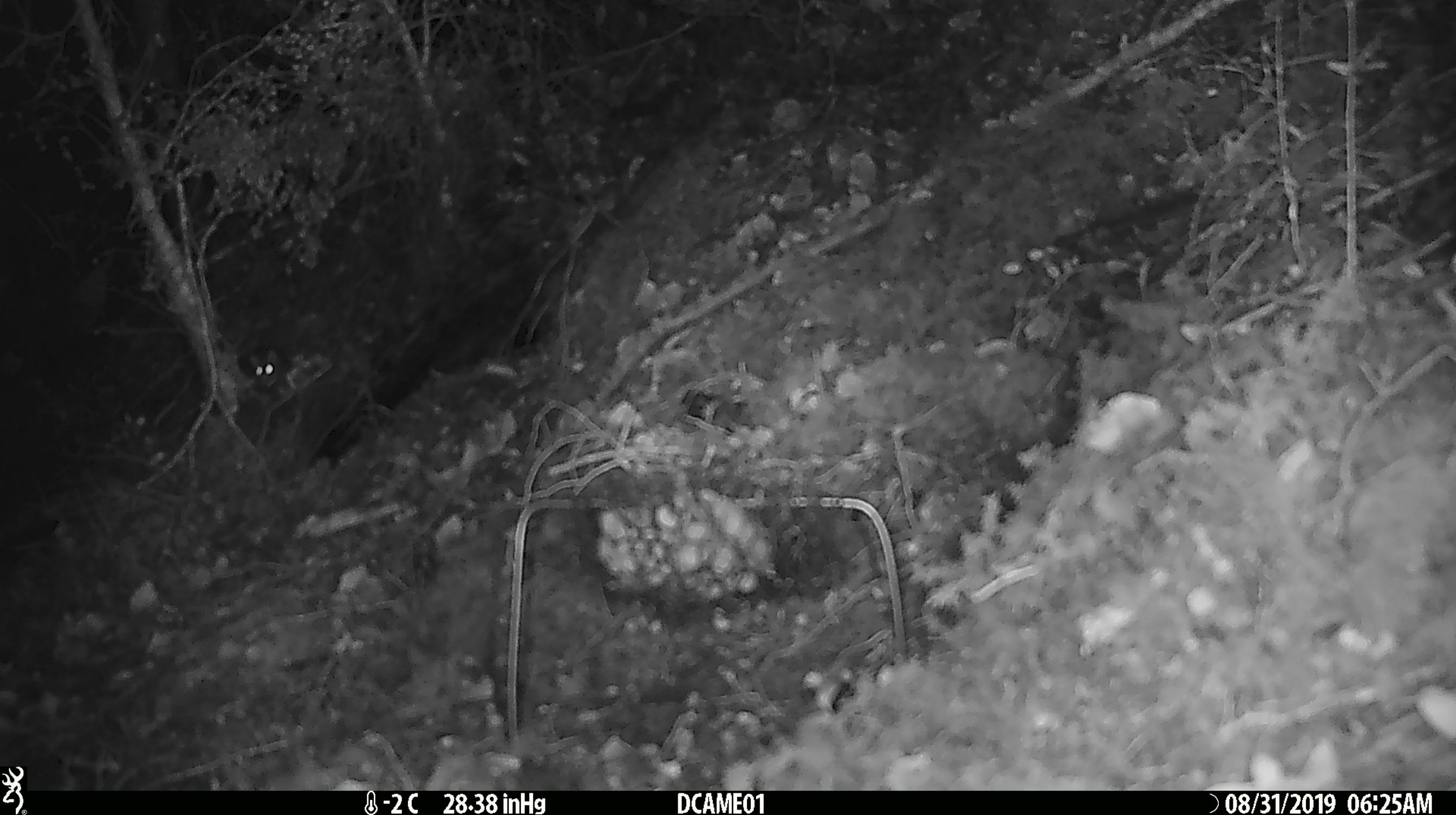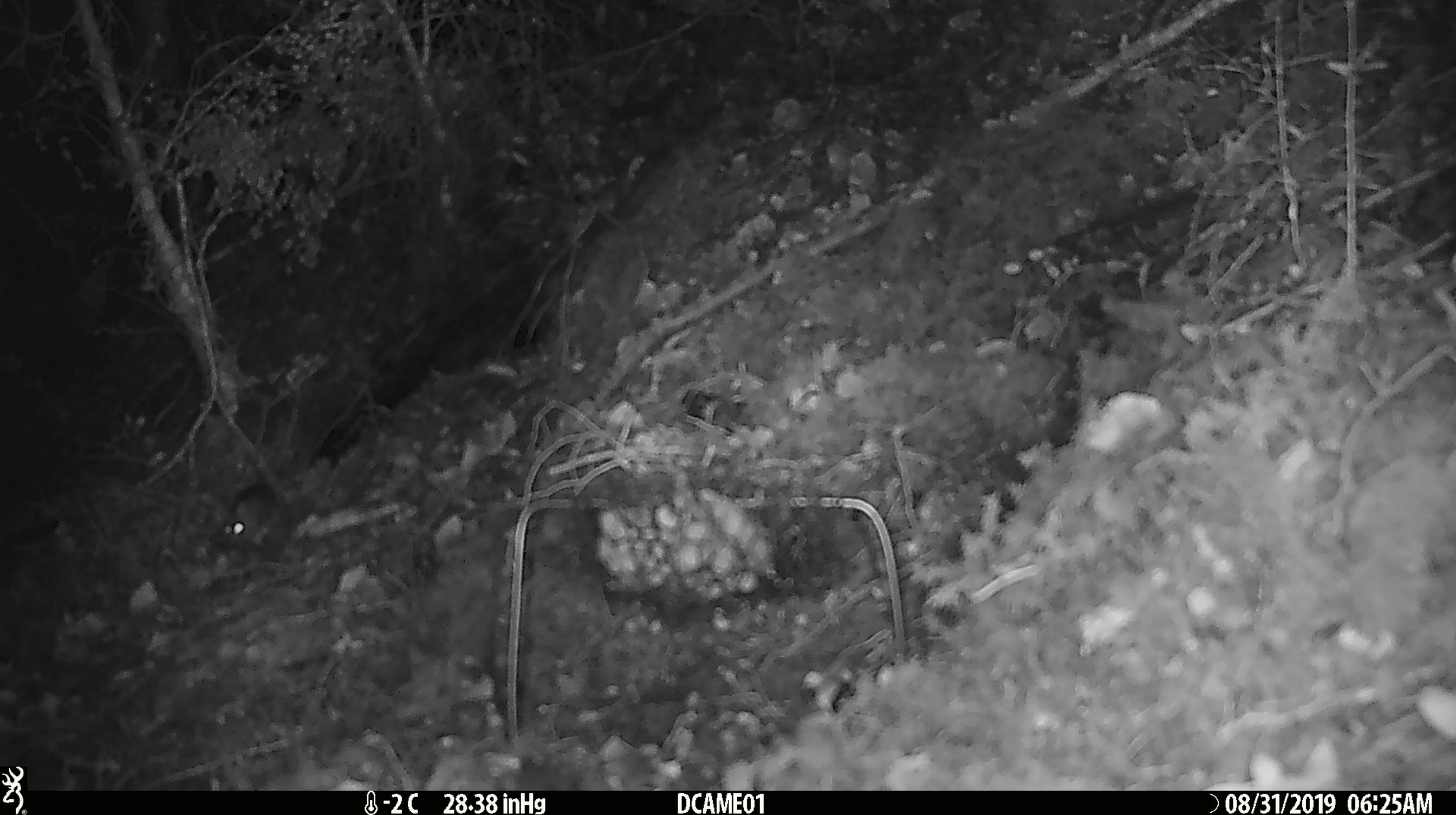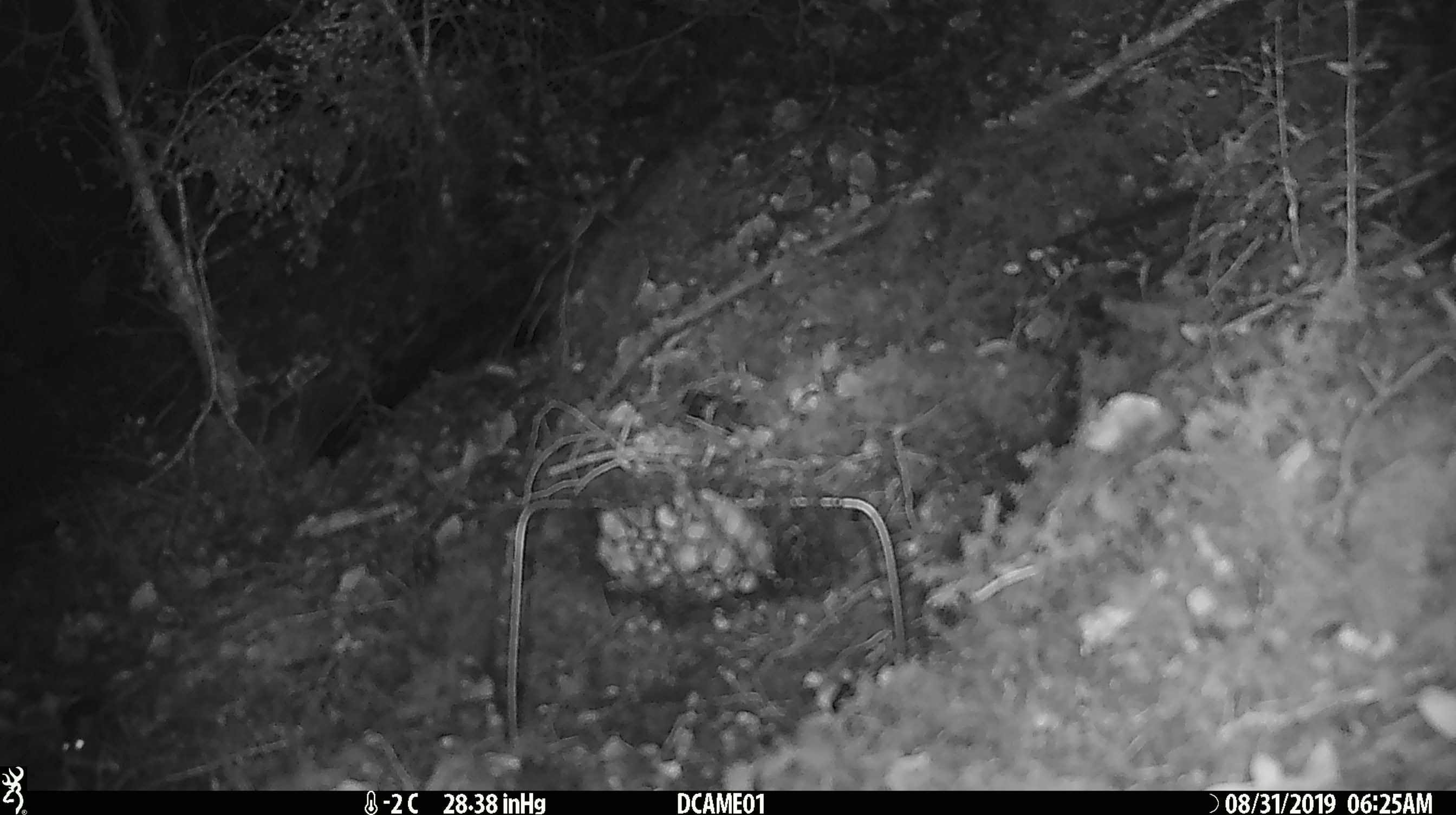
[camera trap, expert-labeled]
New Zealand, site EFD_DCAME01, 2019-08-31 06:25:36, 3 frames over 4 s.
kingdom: Animalia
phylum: Chordata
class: Mammalia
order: Rodentia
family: Muridae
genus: Mus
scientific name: Mus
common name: mouse